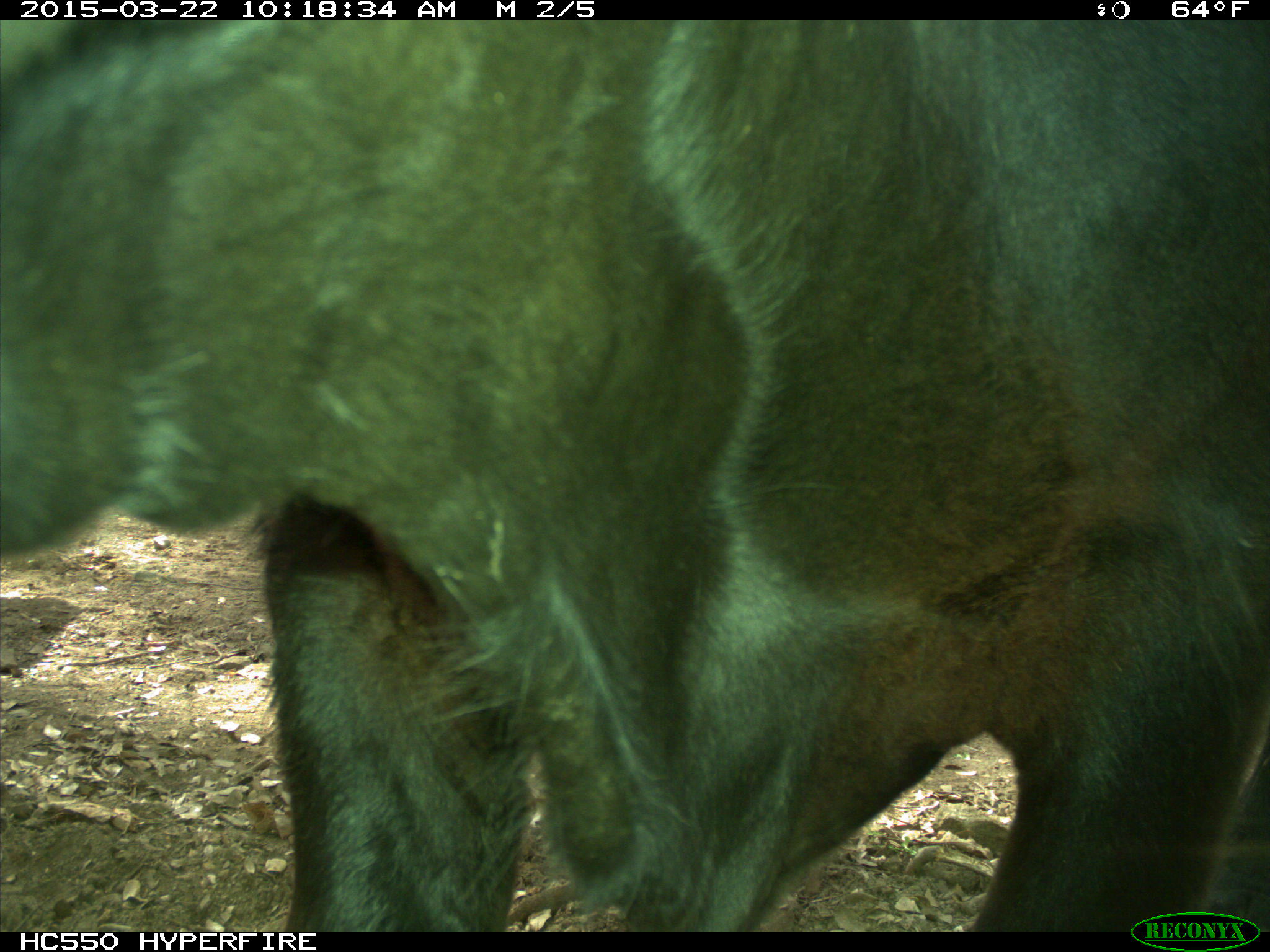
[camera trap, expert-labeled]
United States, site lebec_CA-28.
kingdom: Animalia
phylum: Chordata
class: Mammalia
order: Artiodactyla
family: Bovidae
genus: Bos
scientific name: Bos taurus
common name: domestic cow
Bos taurus (domestic cow).